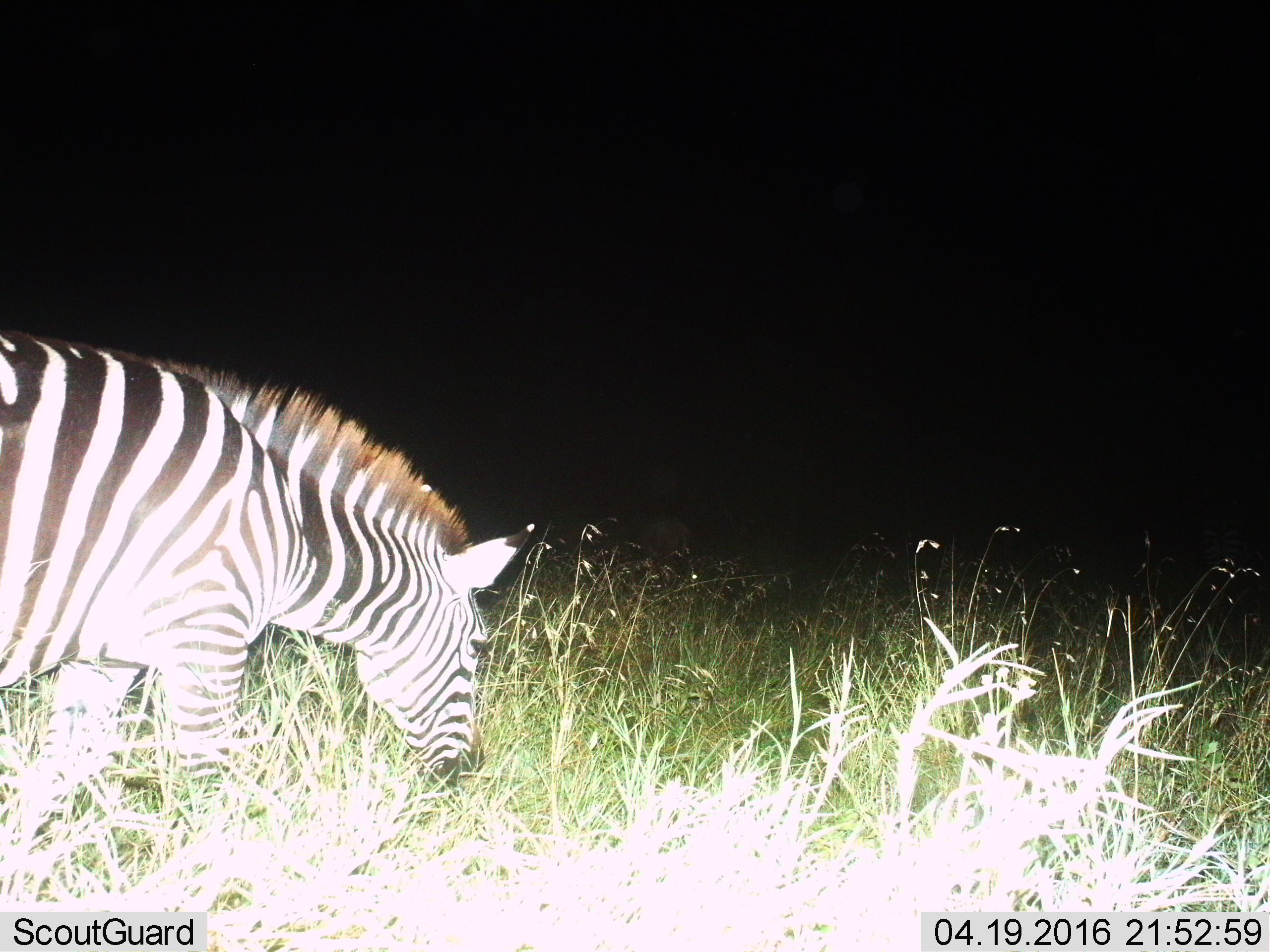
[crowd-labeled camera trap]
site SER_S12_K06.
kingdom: Animalia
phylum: Chordata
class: Mammalia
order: Perissodactyla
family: Equidae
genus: Equus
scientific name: Equus quagga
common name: plains zebra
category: zebraplains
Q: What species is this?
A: Zebraplains (plains zebra) (Equus quagga).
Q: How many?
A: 1.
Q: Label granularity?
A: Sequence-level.